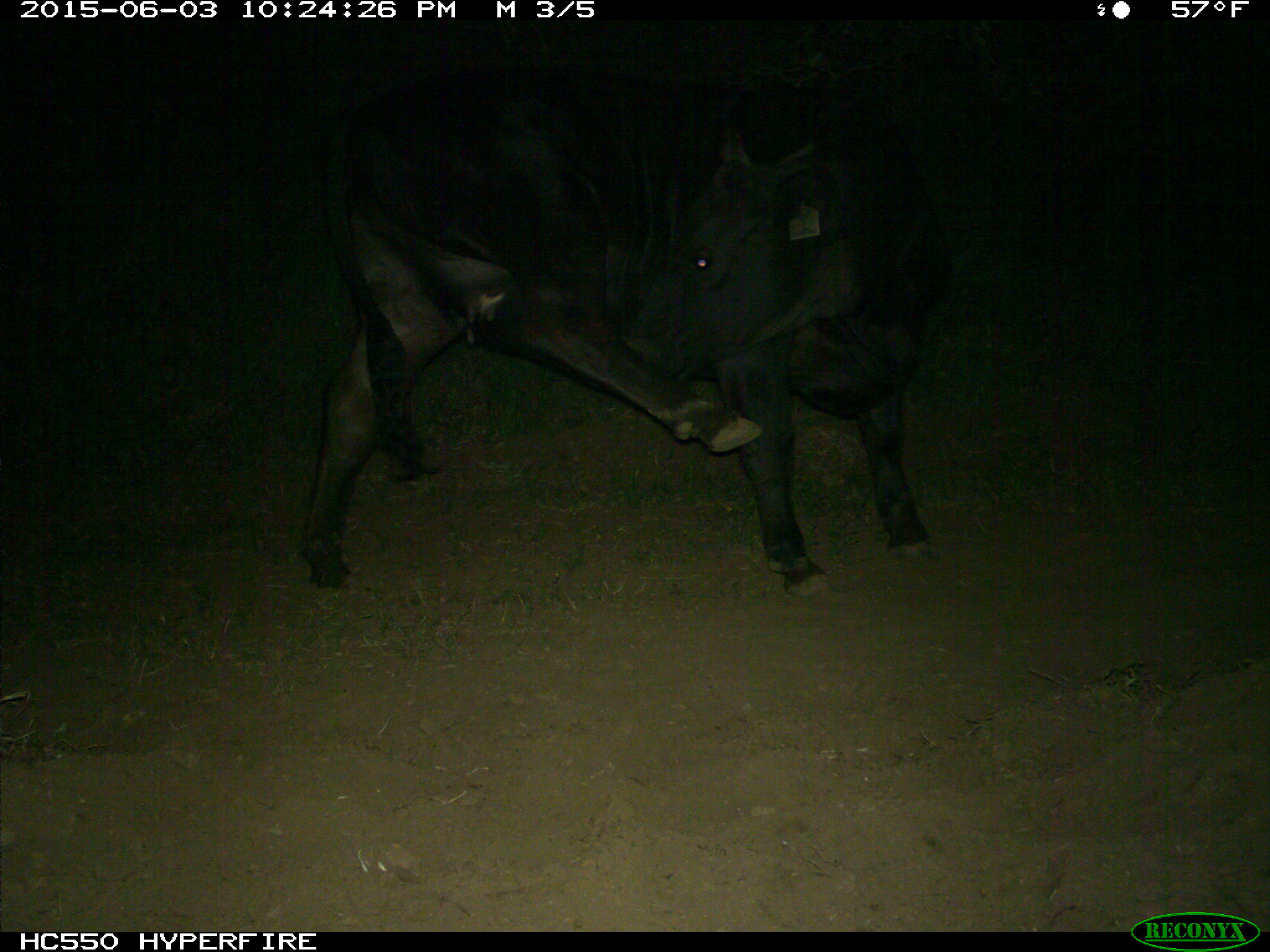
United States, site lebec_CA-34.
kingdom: Animalia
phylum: Chordata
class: Mammalia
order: Artiodactyla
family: Bovidae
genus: Bos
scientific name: Bos taurus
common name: domestic cow